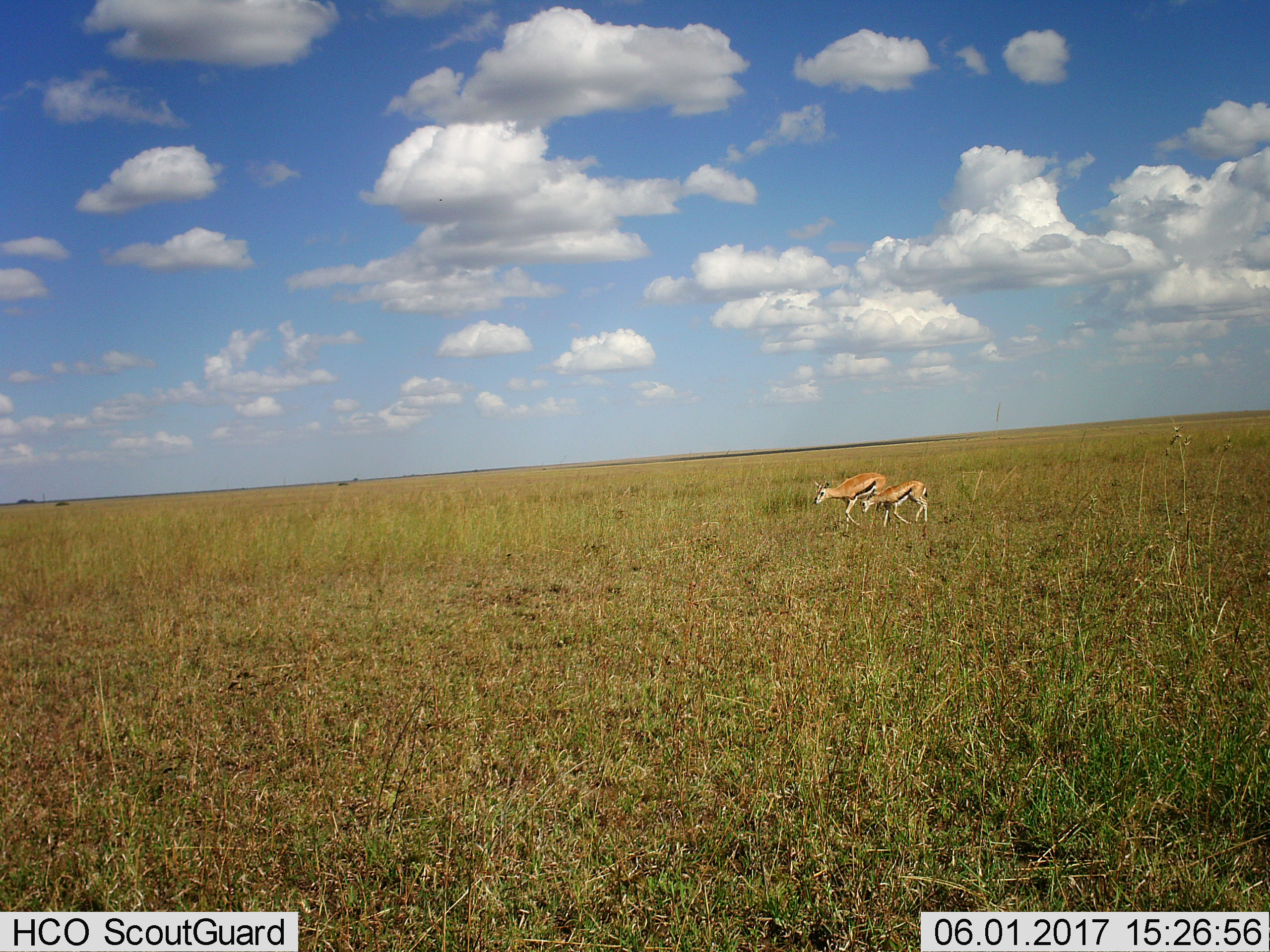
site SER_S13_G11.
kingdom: Animalia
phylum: Chordata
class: Mammalia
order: Artiodactyla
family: Bovidae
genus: Eudorcas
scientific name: Eudorcas thomsonii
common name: thomson's gazelle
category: gazellethomsons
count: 2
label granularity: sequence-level